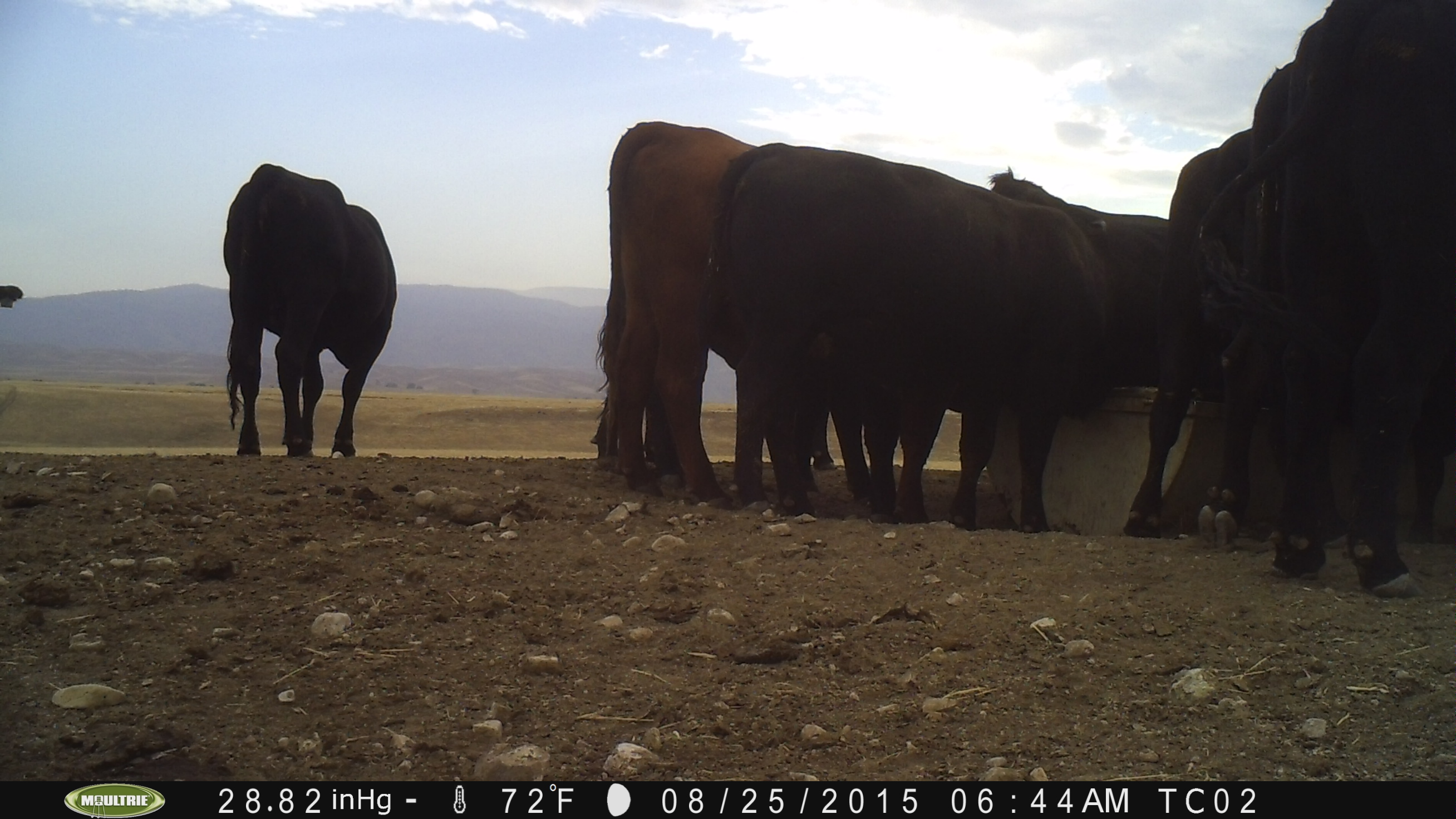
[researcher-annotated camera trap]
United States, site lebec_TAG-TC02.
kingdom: Animalia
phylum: Chordata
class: Mammalia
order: Artiodactyla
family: Bovidae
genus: Bos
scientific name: Bos taurus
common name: domestic cow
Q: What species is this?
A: Bos taurus (domestic cow).